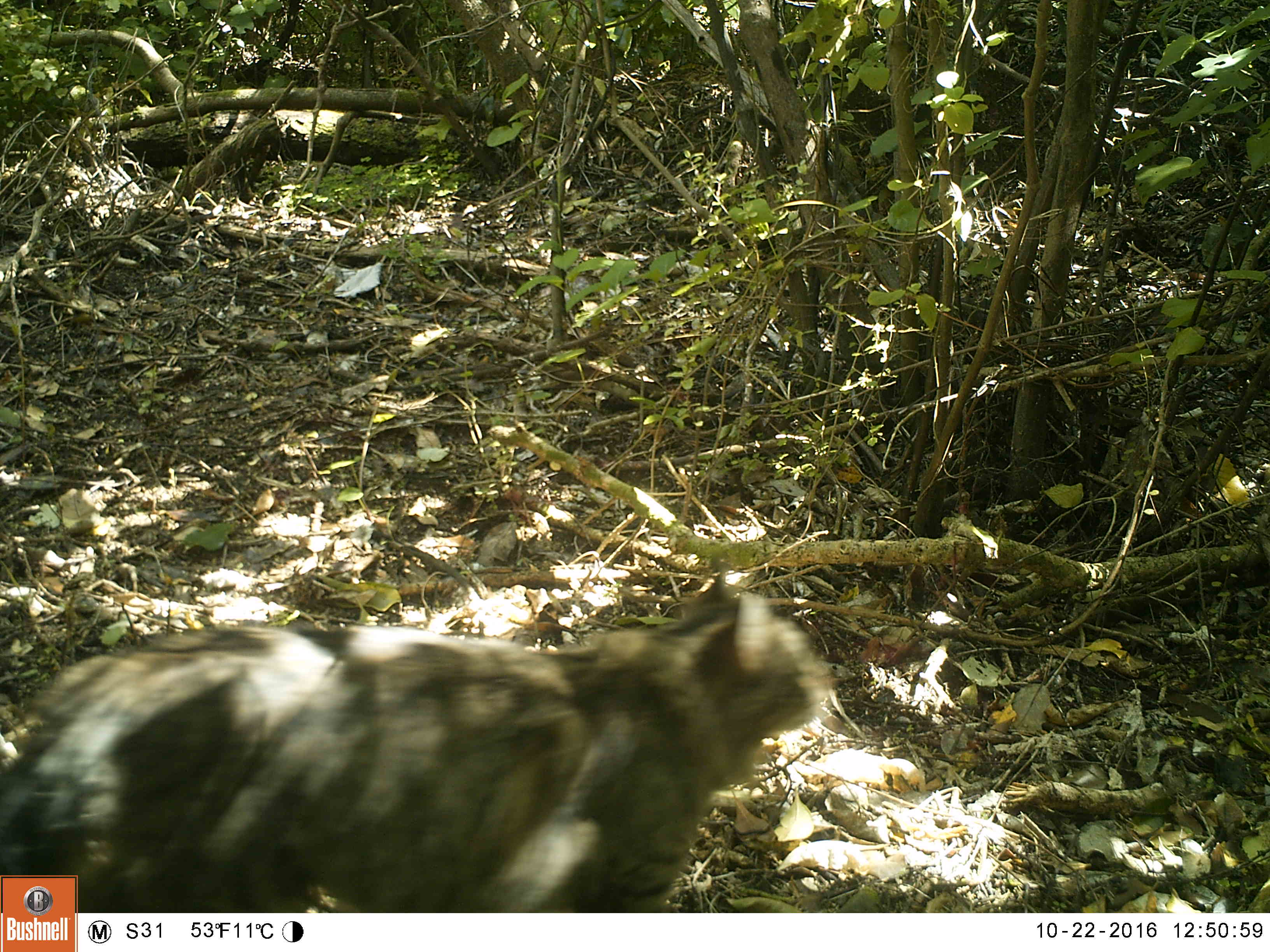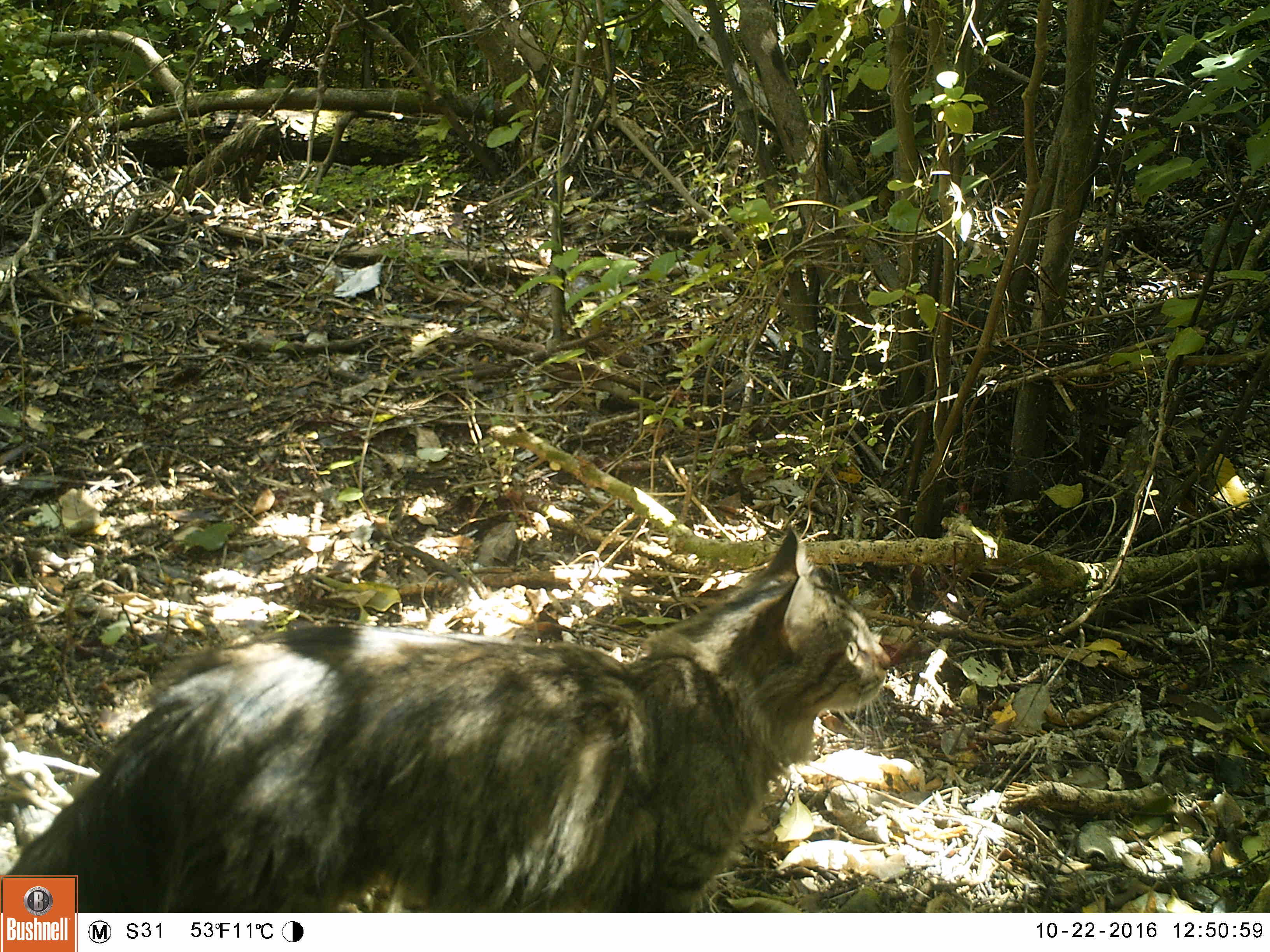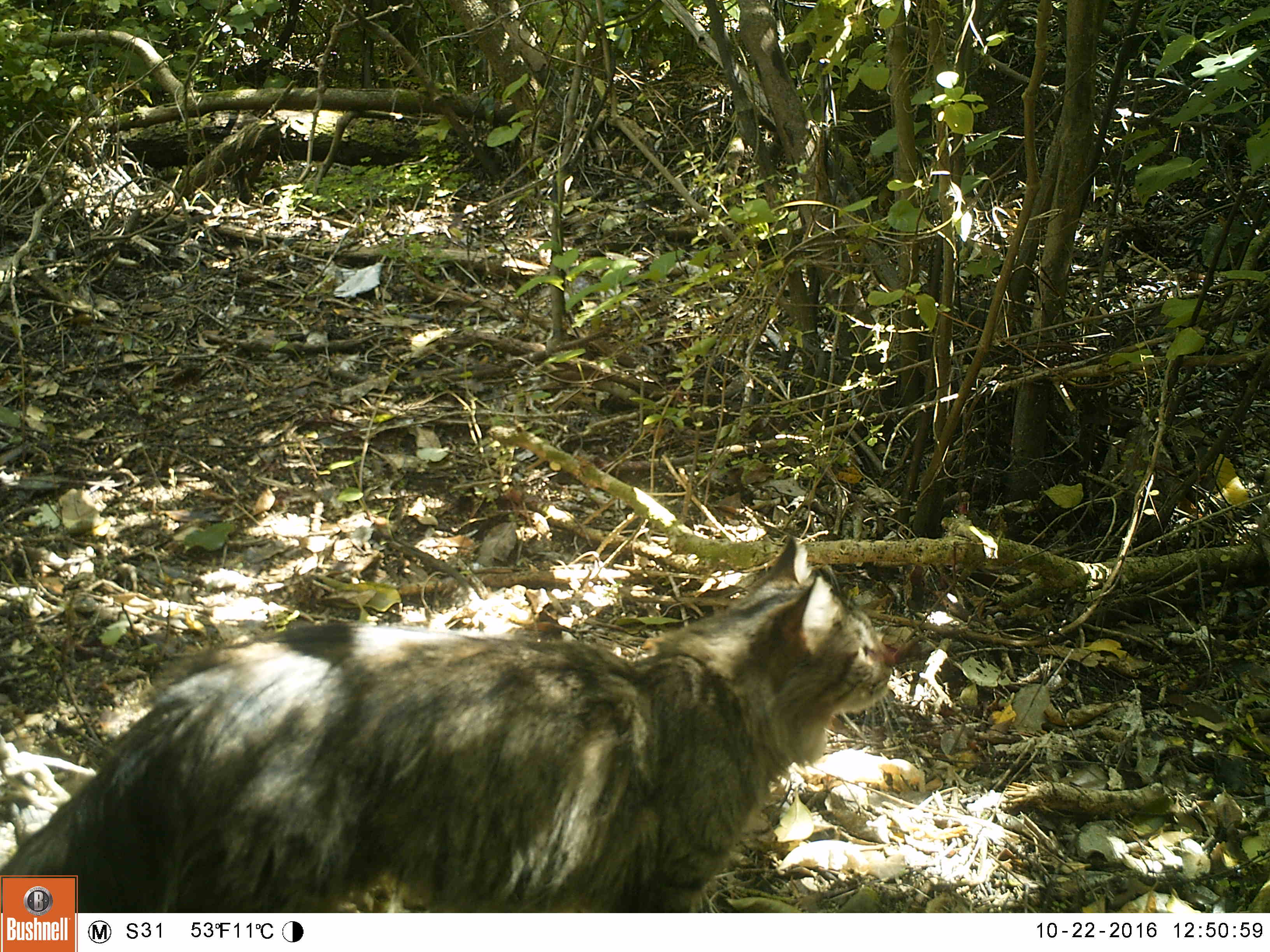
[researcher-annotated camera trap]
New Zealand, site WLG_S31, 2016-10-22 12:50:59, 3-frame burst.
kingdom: Animalia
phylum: Chordata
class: Mammalia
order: Carnivora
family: Felidae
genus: Felis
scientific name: Felis catus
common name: domestic cat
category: cat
Cat (domestic cat) (Felis catus).